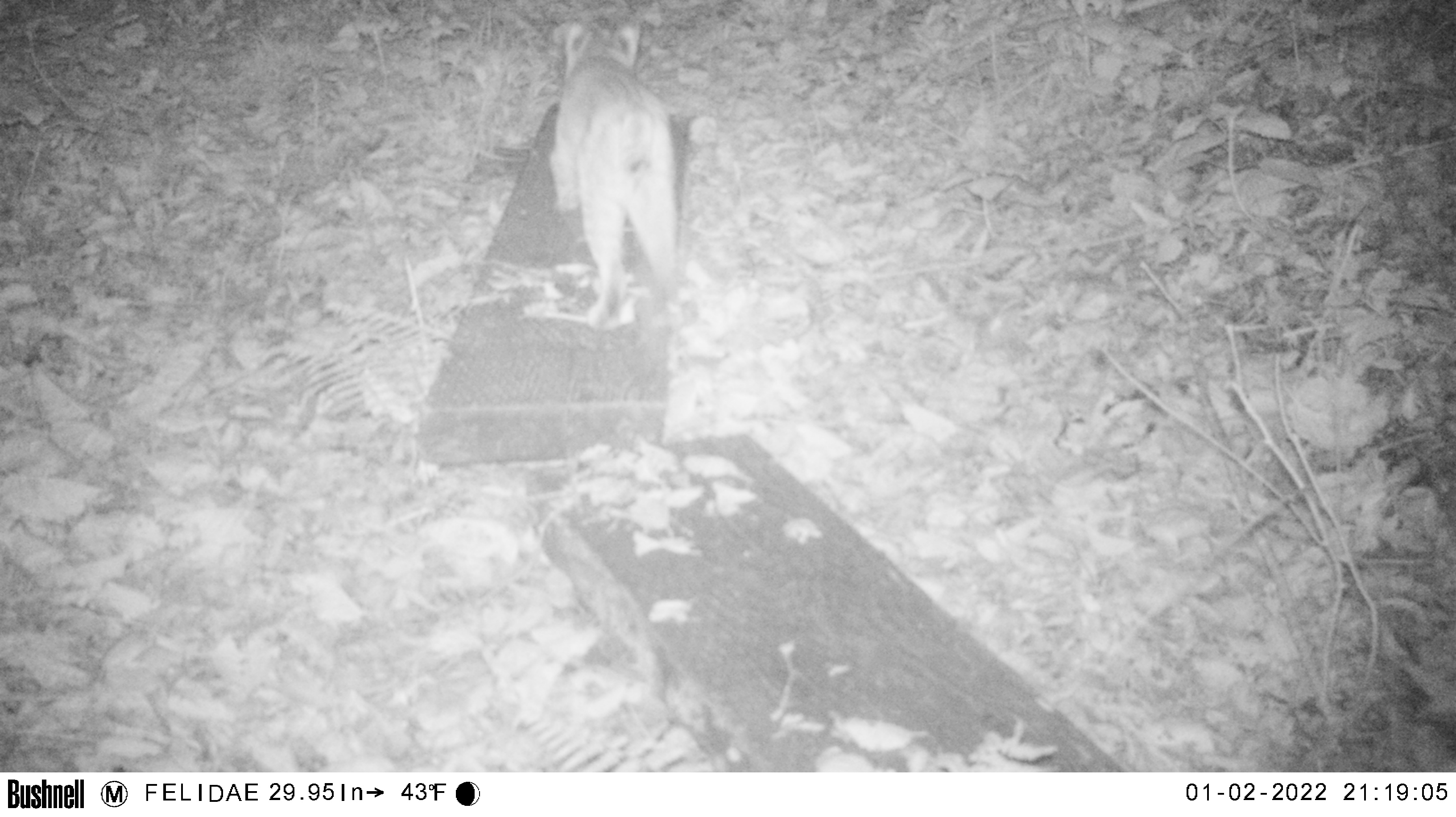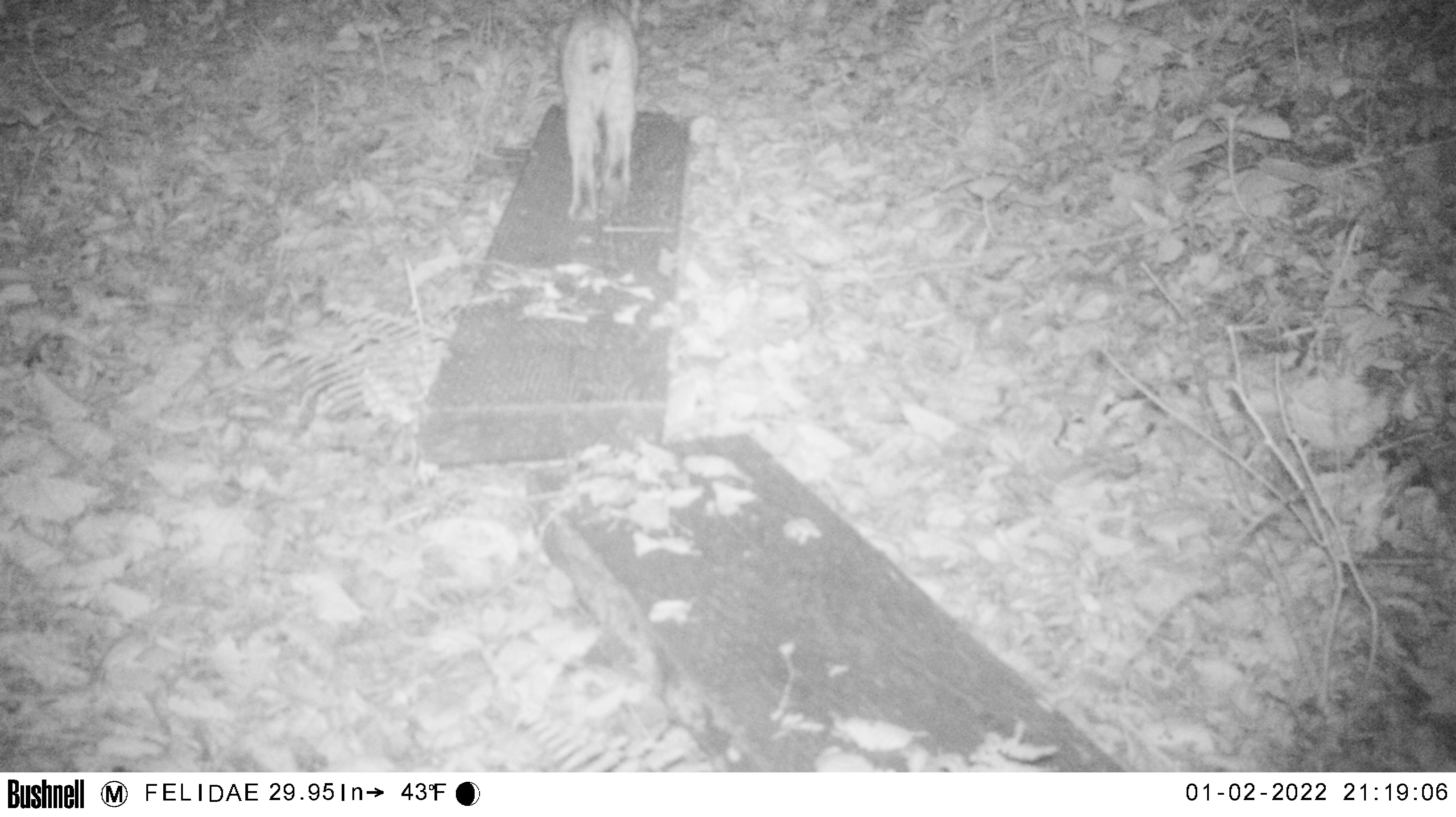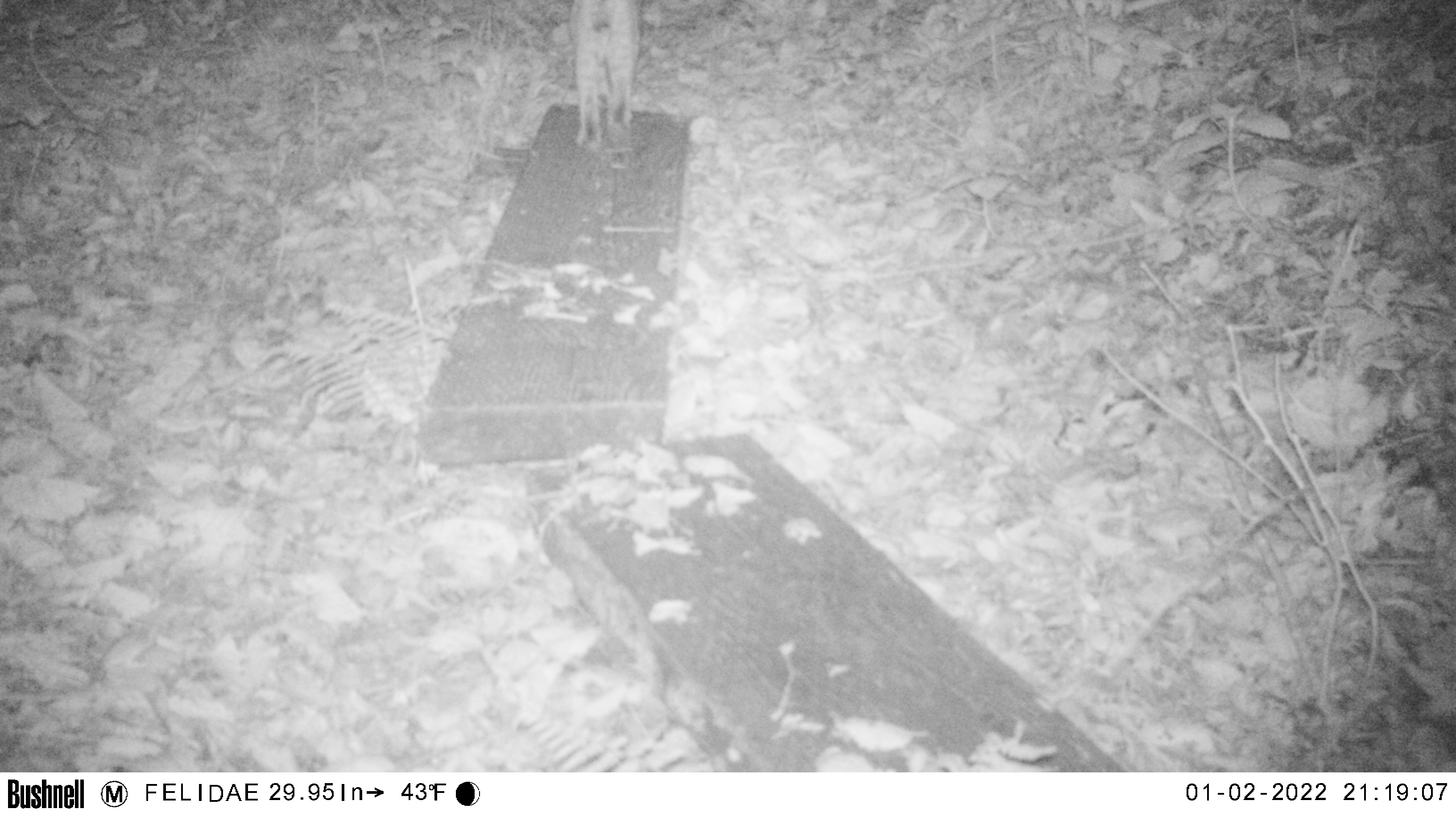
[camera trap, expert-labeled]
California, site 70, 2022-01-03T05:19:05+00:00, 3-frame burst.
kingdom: Animalia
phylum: Chordata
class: Mammalia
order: Carnivora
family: Felidae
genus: Lynx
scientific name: Lynx rufus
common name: bobcat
Bobcat (Lynx rufus).